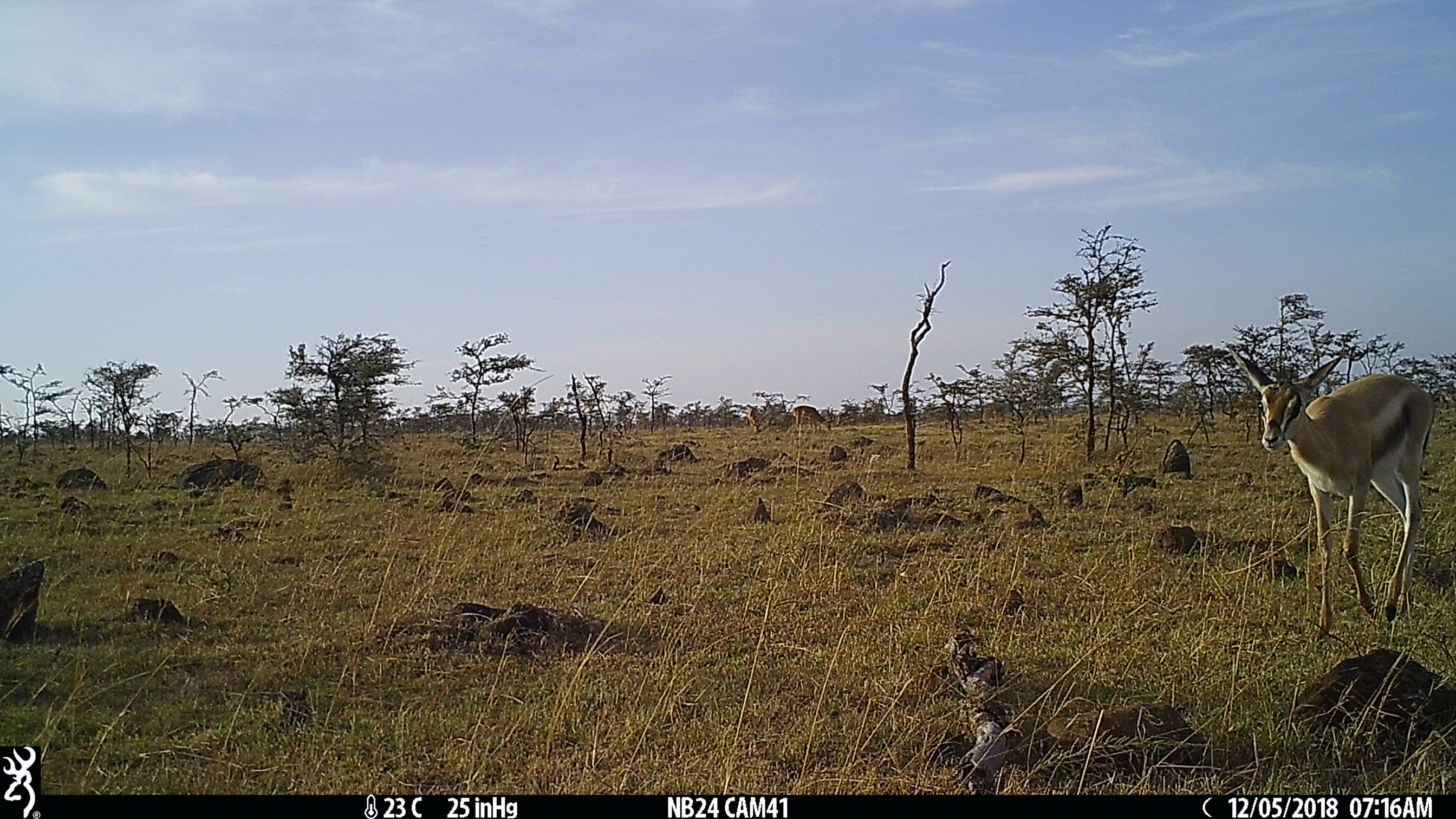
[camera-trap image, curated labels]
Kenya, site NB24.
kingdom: Animalia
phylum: Chordata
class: Mammalia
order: Artiodactyla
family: Bovidae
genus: Nanger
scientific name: Nanger granti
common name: grant's gazelle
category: gazelle grants